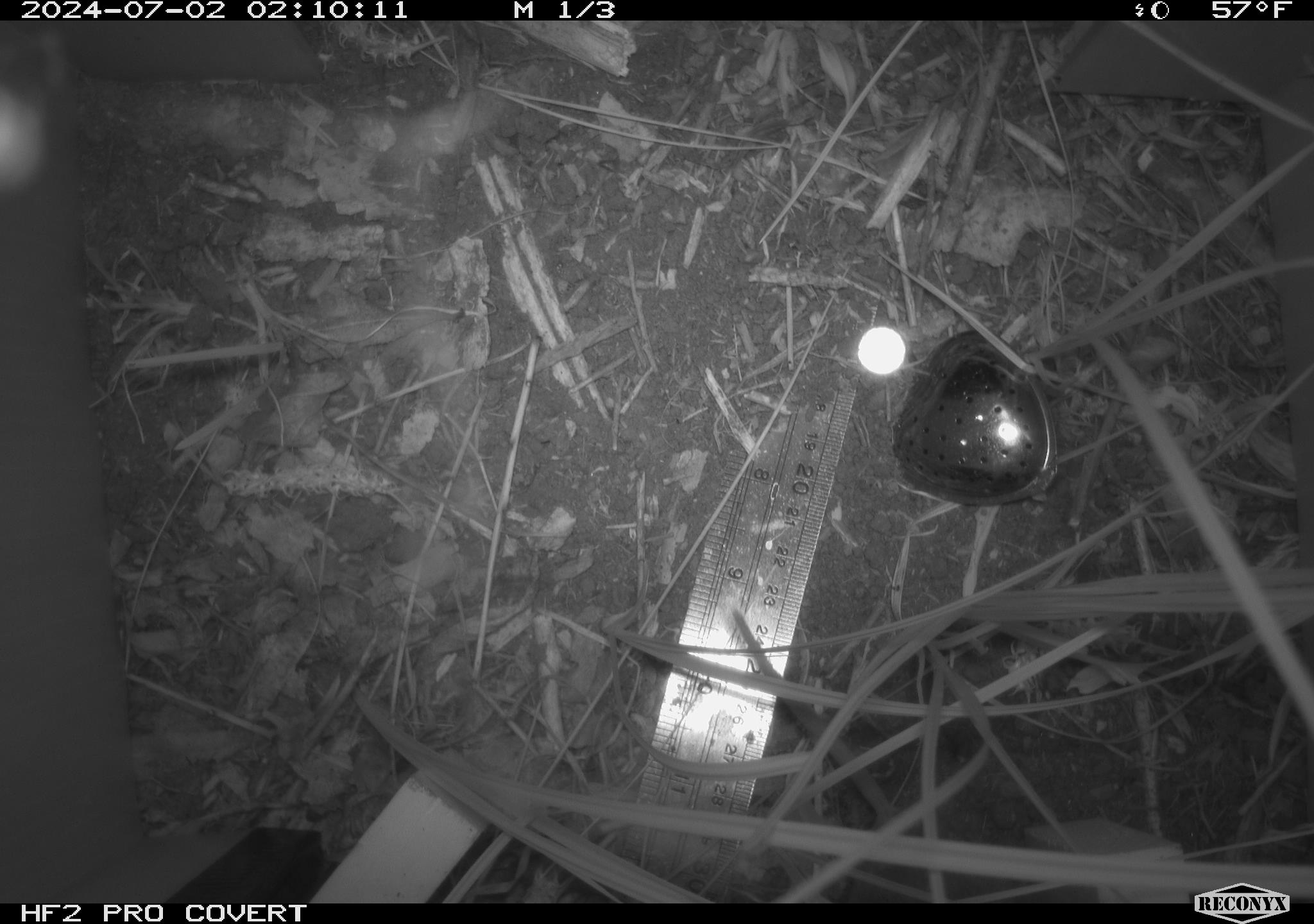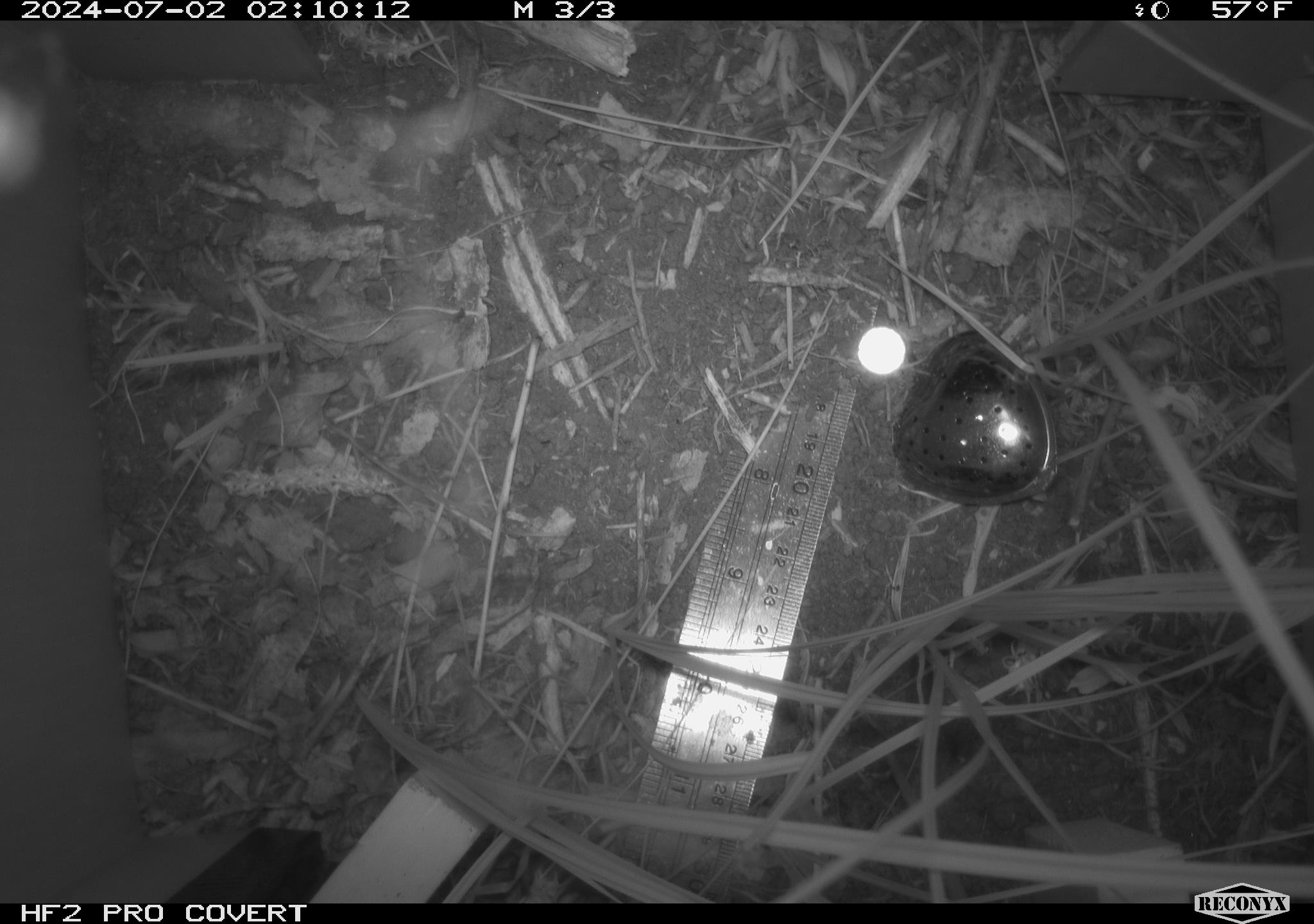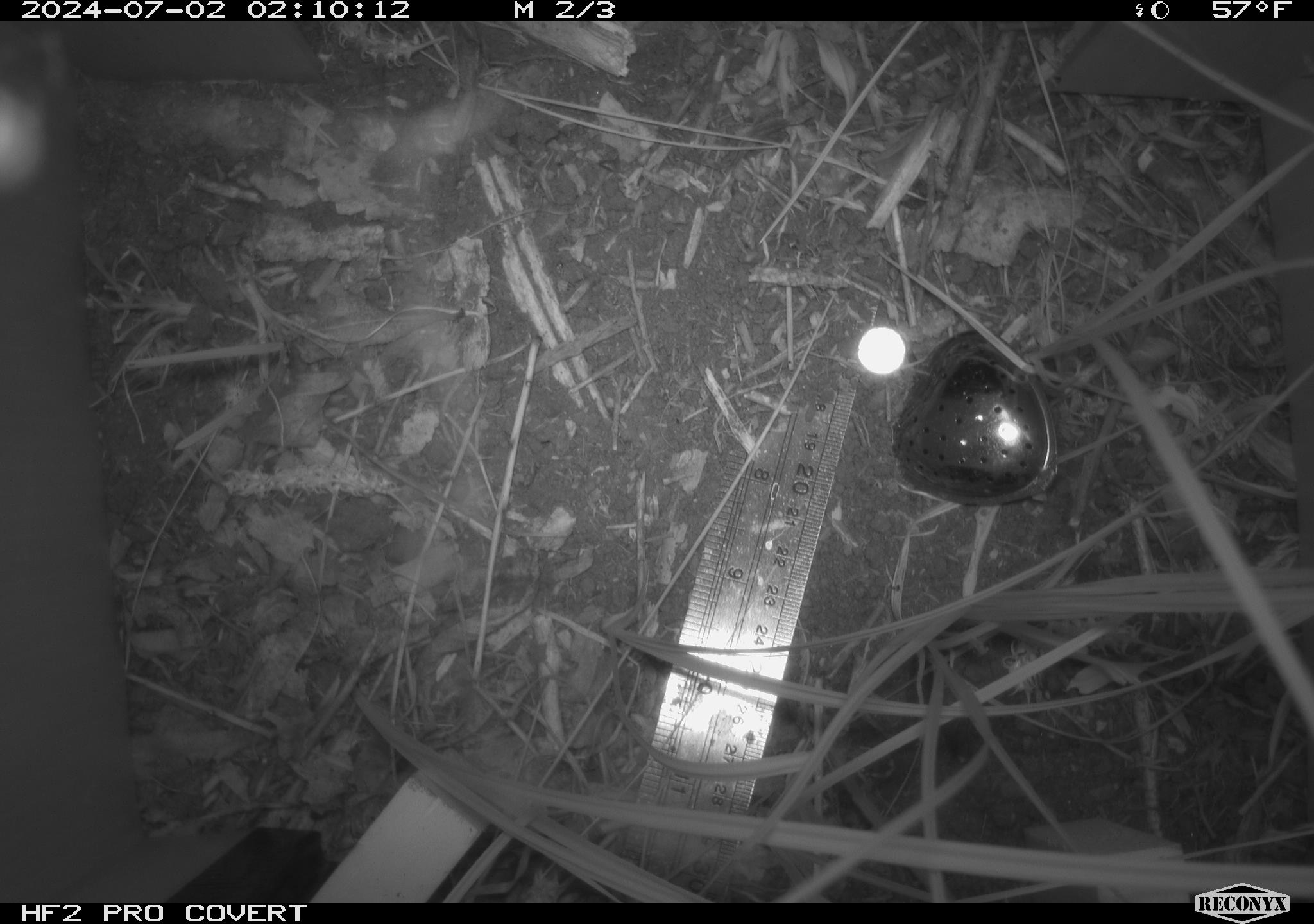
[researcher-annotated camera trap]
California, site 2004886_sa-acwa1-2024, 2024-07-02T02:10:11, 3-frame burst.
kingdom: Animalia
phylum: Chordata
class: Mammalia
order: Rodentia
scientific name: Rodentia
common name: rodent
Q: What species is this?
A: Rodent (Rodentia).